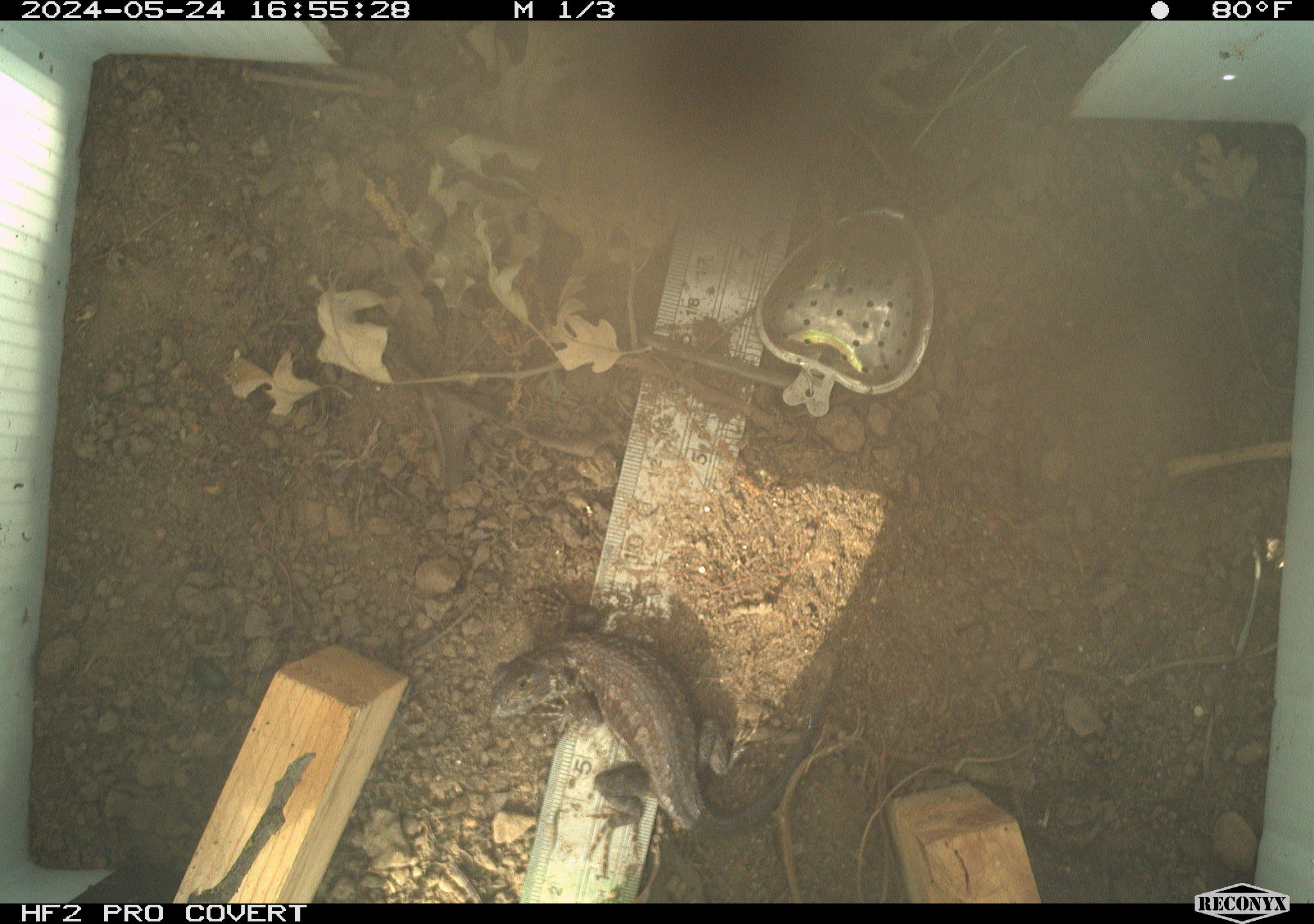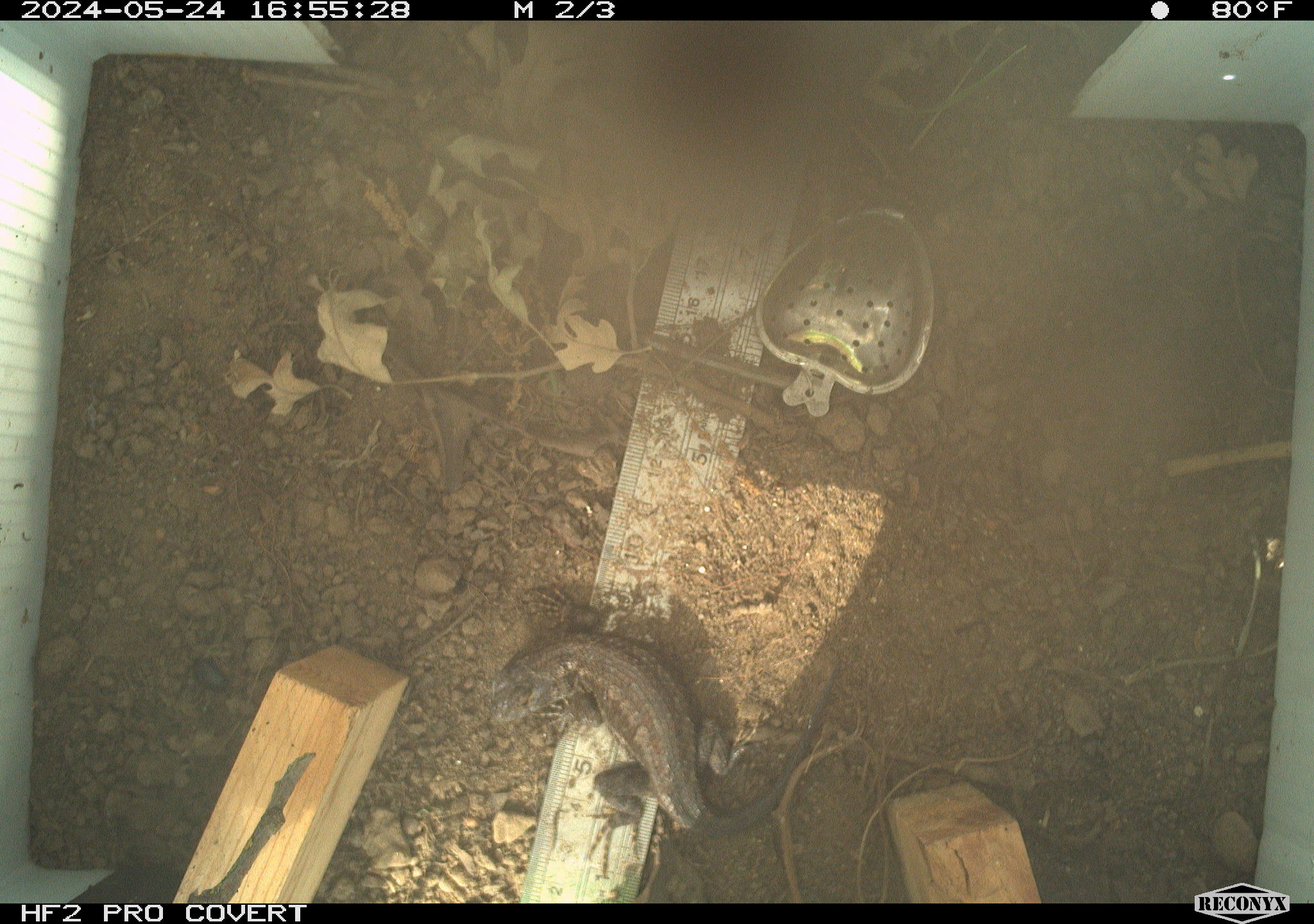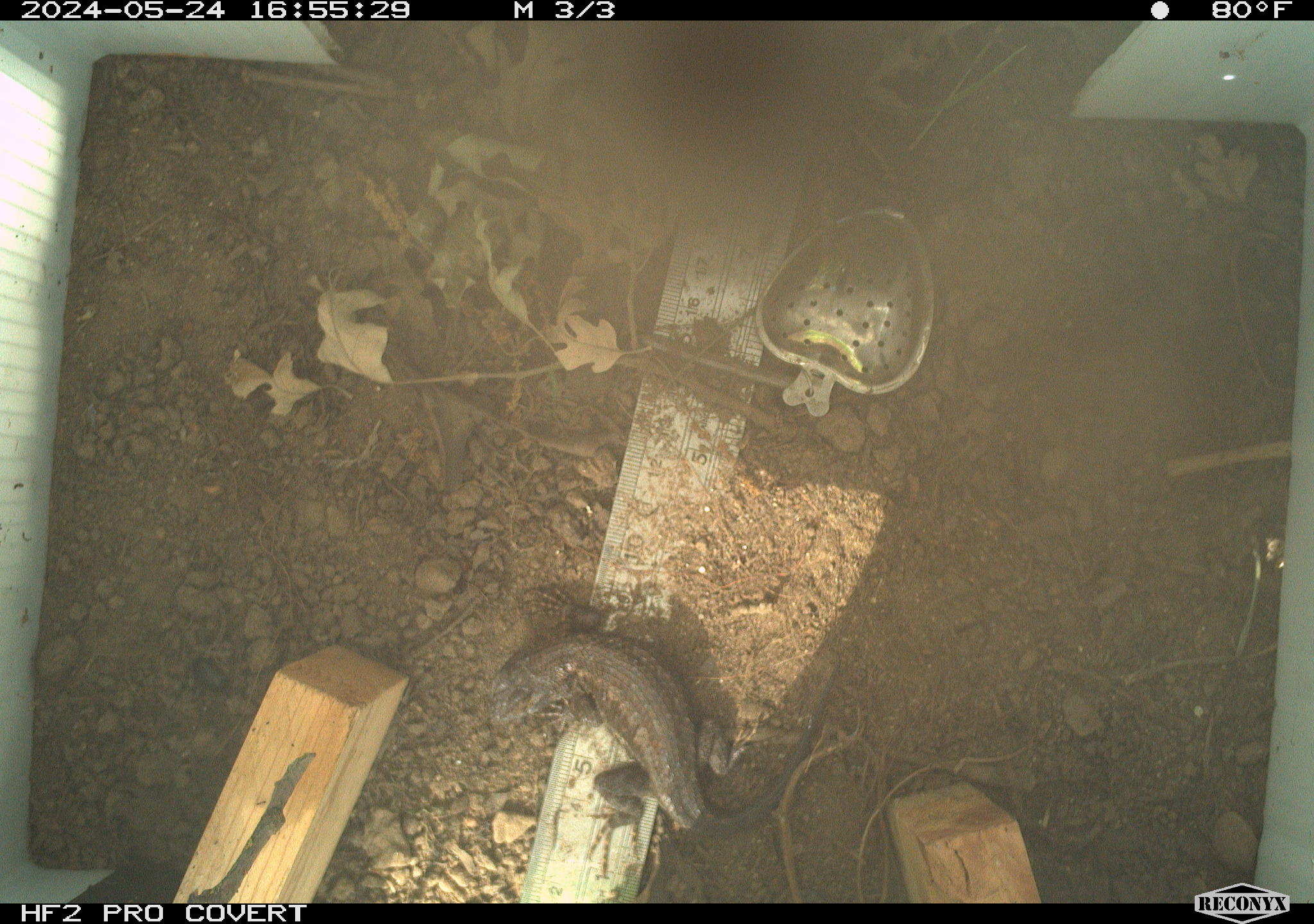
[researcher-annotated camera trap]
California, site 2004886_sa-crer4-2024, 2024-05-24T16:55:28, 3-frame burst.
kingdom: Animalia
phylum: Chordata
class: Reptilia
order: Squamata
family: Phrynosomatidae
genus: Sceloporus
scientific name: Sceloporus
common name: spiny lizards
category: sceloporus species